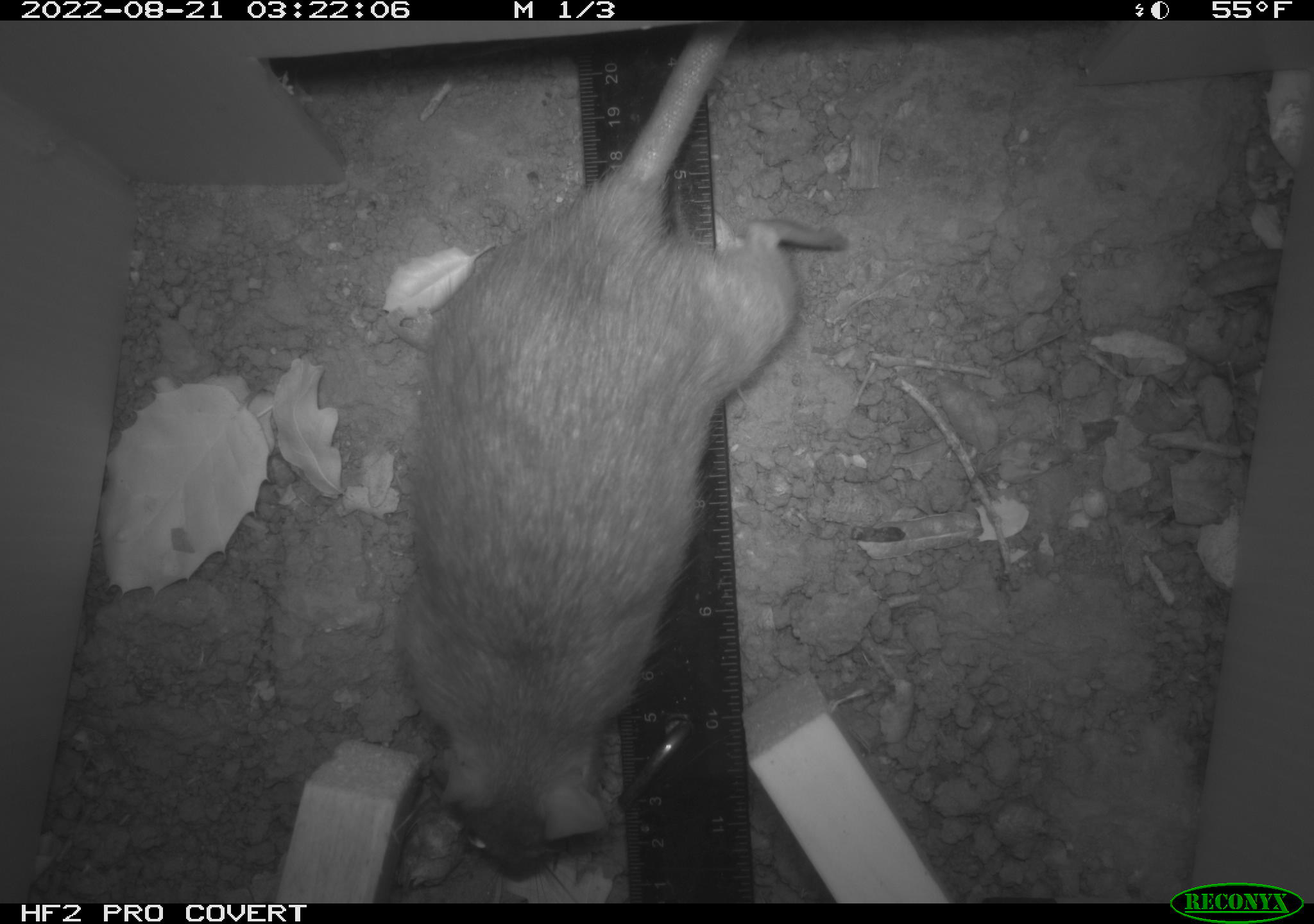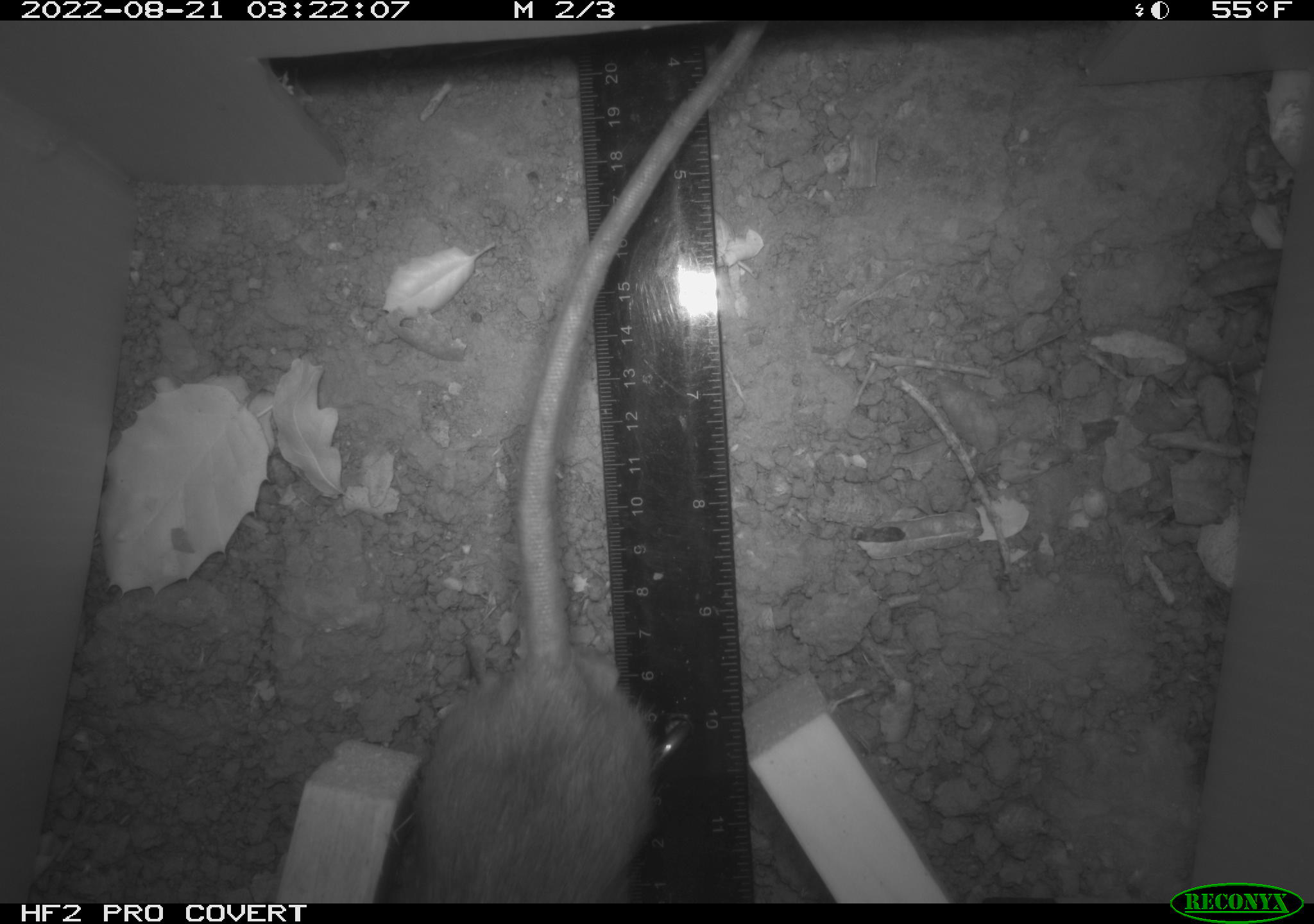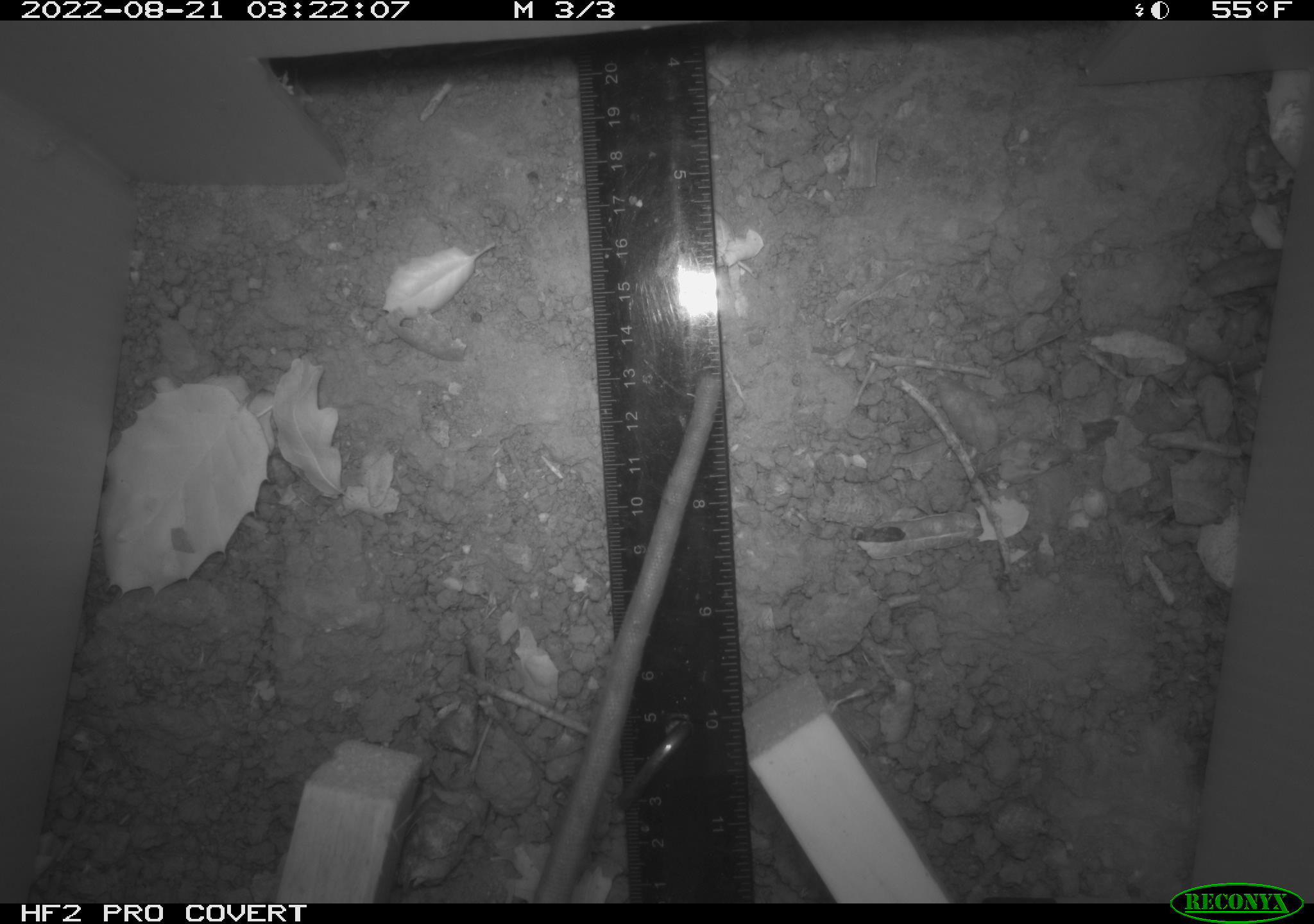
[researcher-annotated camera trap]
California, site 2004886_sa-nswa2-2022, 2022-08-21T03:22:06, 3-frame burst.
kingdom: Animalia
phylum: Chordata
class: Mammalia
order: Rodentia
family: Muridae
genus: Rattus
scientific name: Rattus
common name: rat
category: rattus species